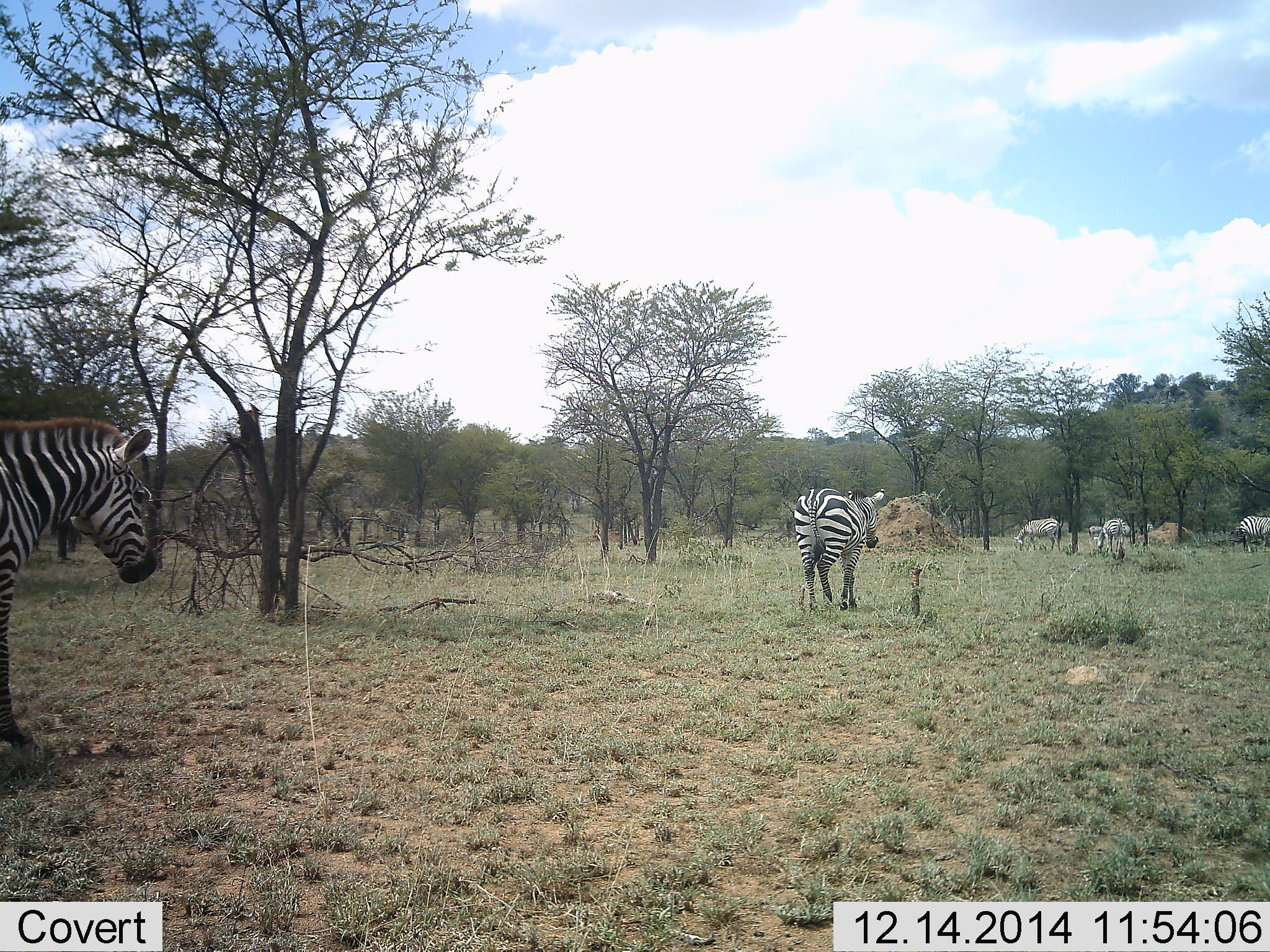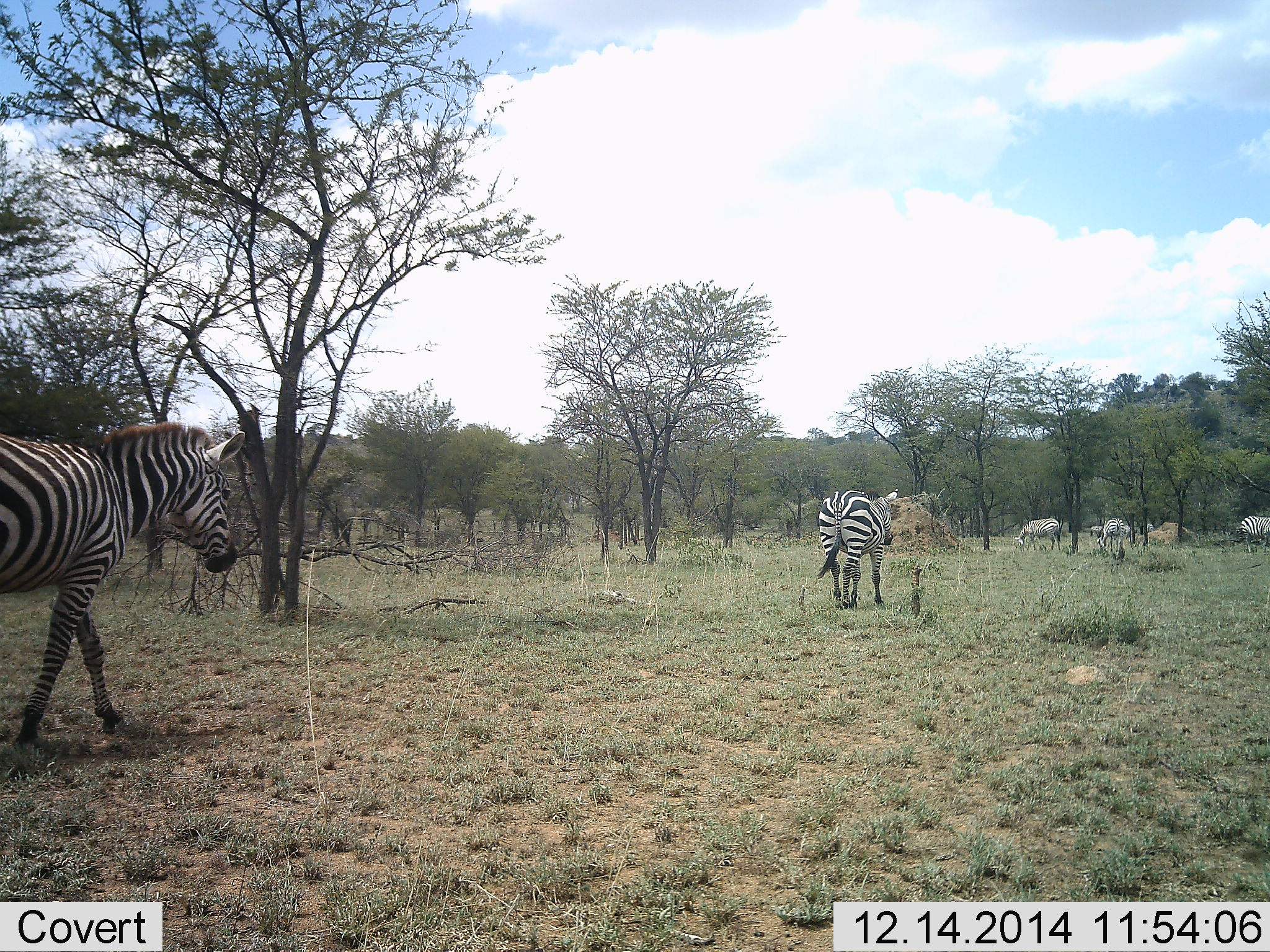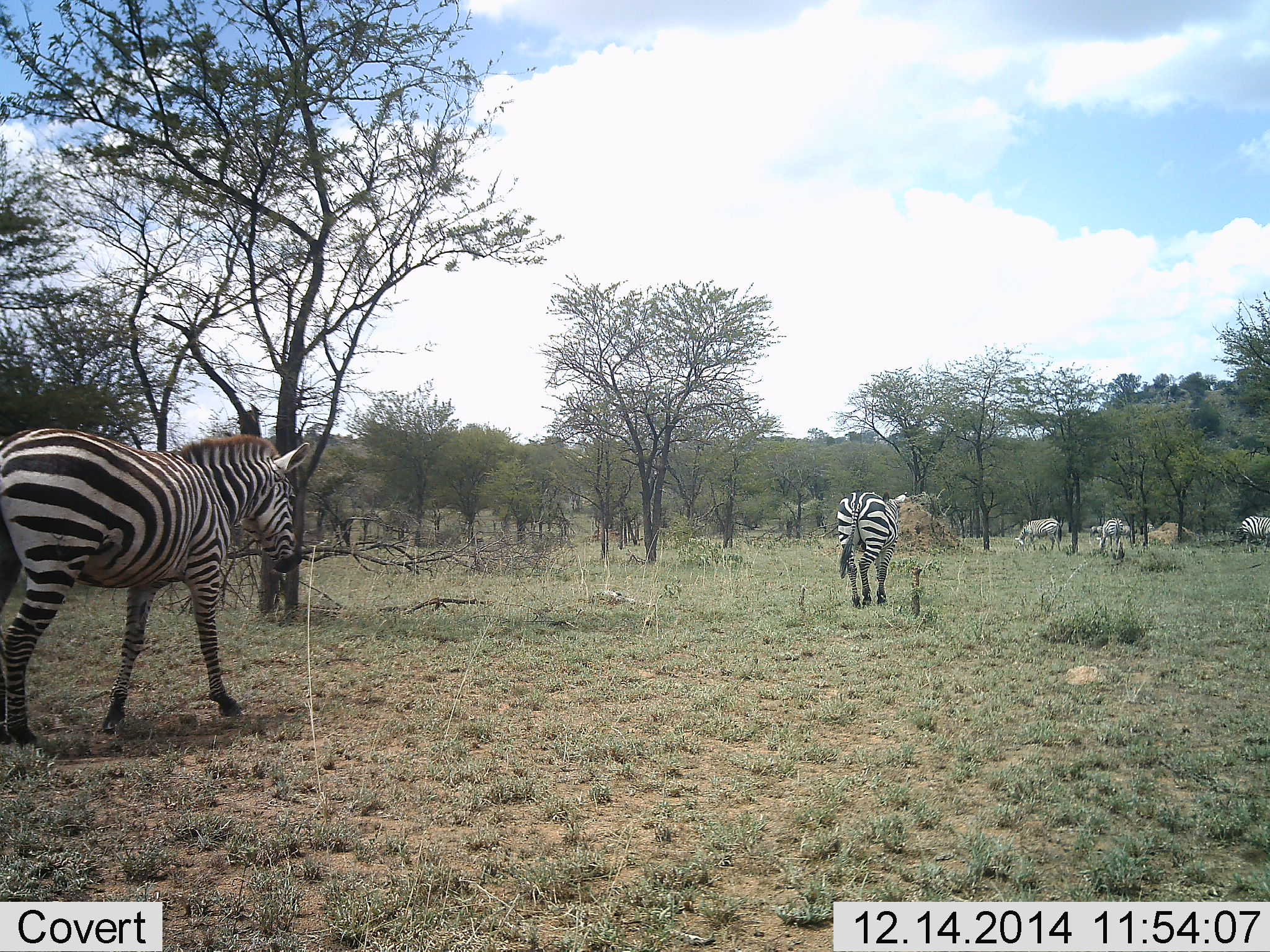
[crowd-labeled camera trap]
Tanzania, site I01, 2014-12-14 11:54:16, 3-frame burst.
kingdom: Animalia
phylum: Chordata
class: Mammalia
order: Perissodactyla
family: Equidae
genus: Equus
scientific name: Equus quagga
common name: plains zebra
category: zebra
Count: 5.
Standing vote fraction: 40%.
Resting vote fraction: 0%.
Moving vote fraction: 90%.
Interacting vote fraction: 0%.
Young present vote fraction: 0%.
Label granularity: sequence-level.